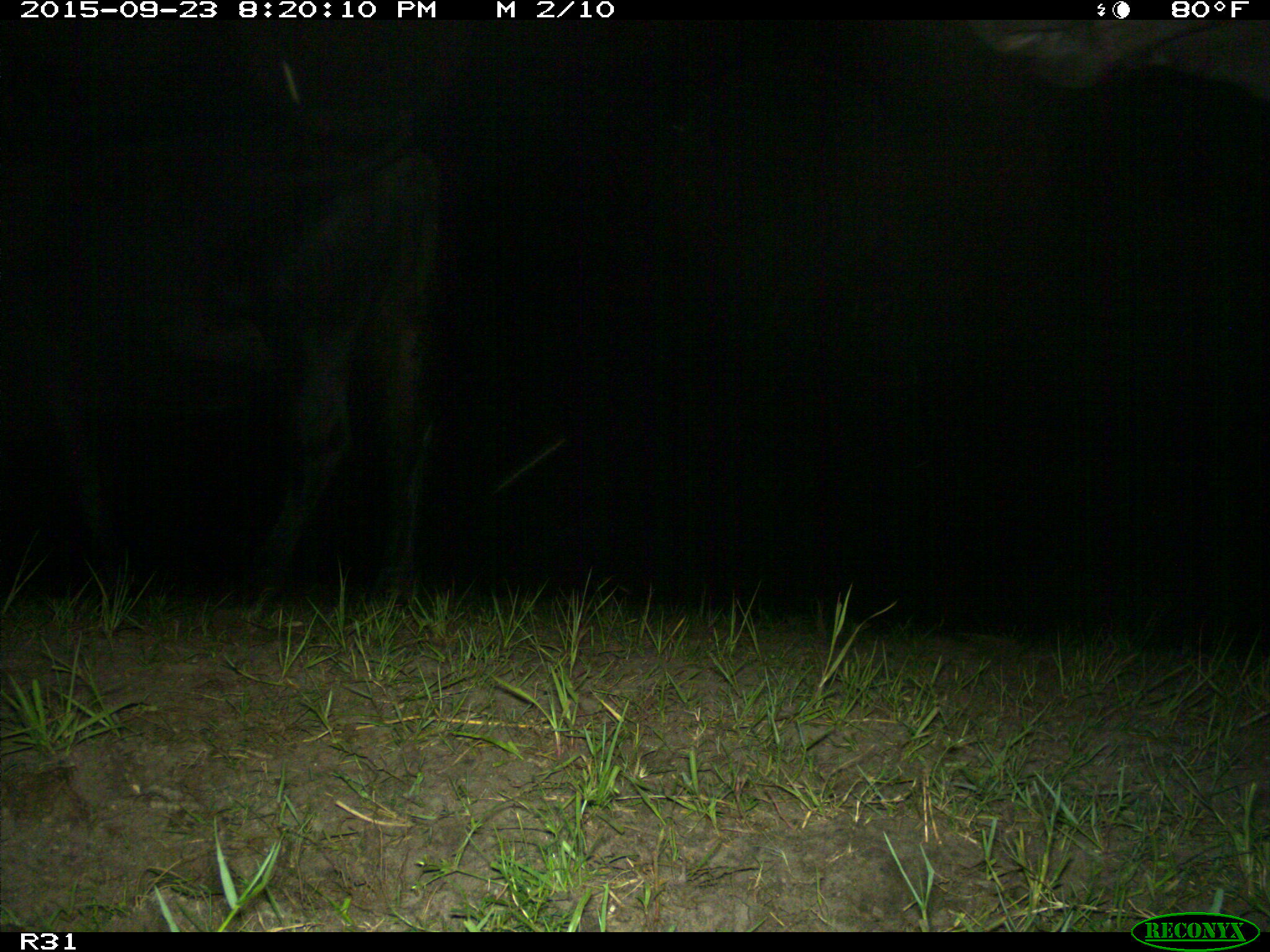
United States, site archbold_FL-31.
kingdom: Animalia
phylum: Chordata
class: Mammalia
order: Artiodactyla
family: Bovidae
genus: Bos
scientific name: Bos taurus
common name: domestic cow